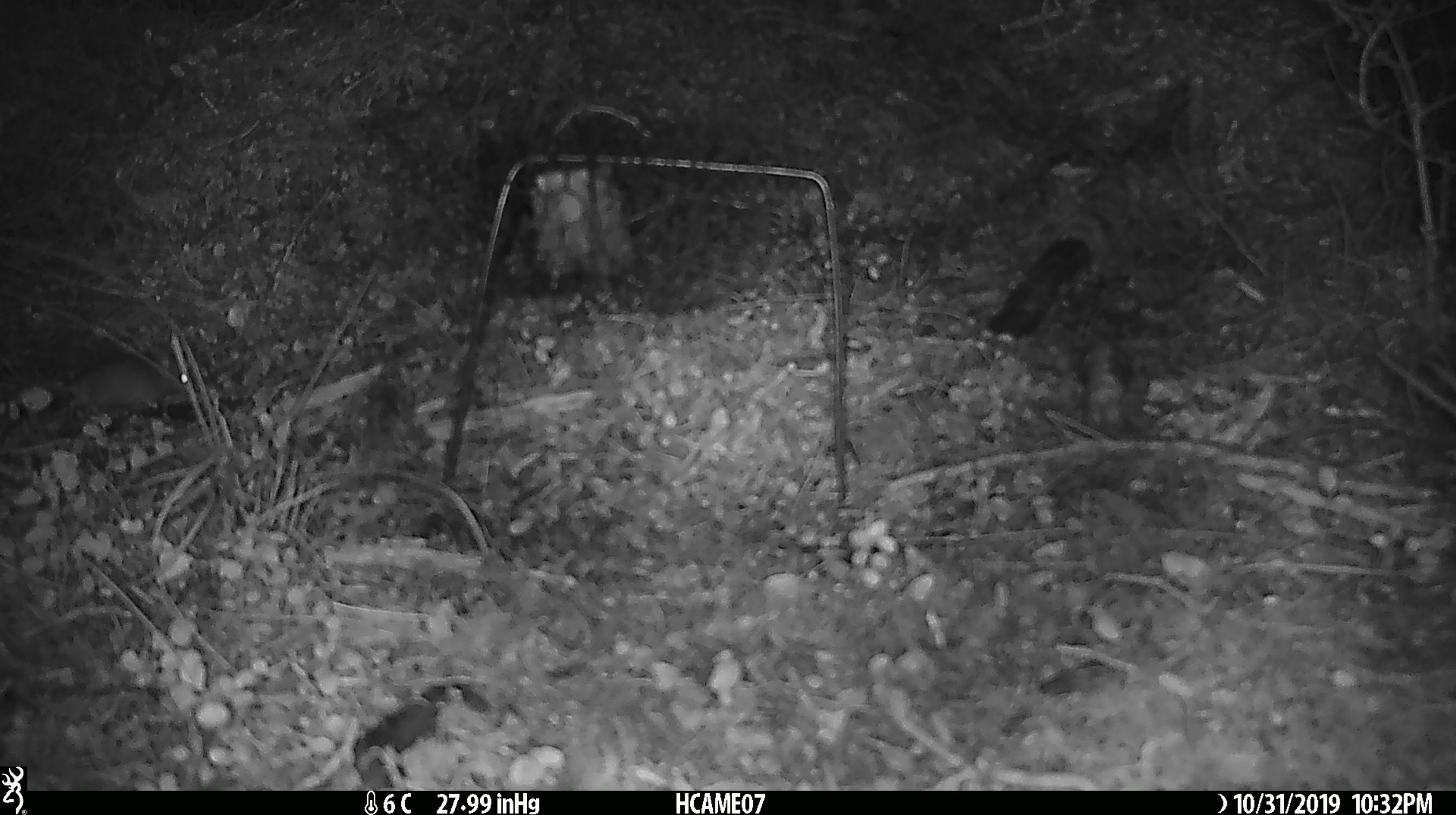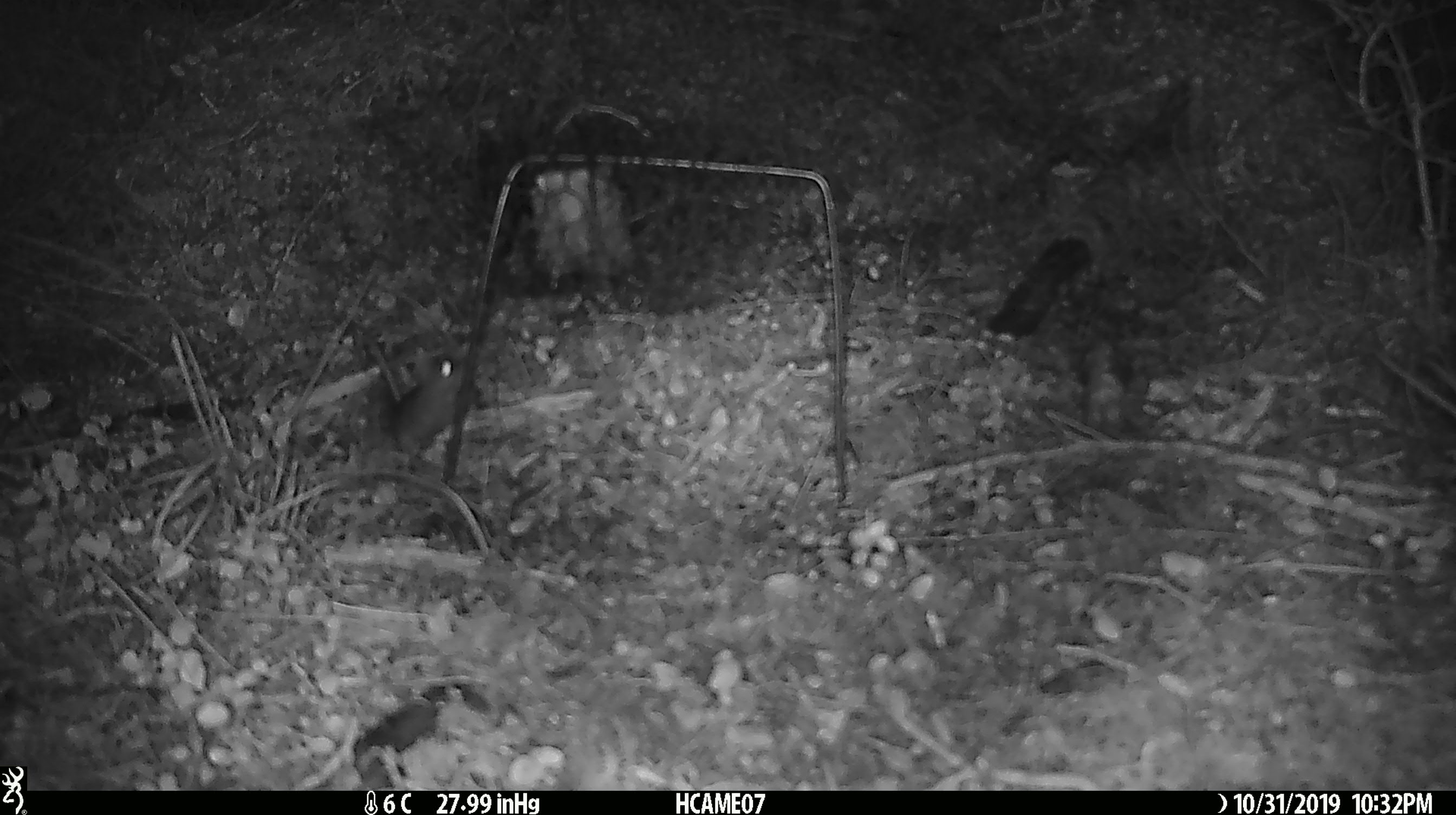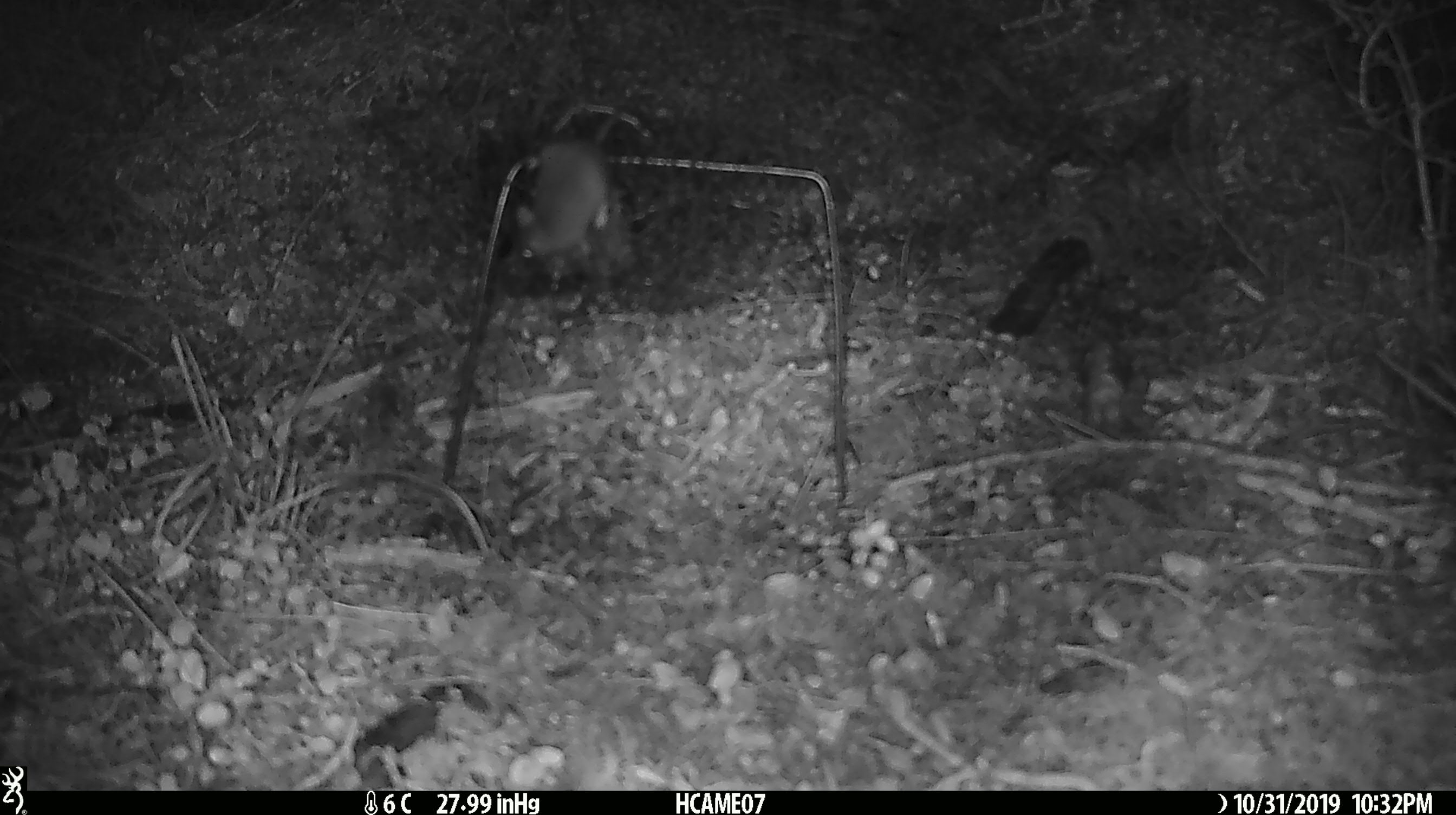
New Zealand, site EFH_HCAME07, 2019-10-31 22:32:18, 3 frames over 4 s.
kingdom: Animalia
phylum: Chordata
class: Mammalia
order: Rodentia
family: Muridae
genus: Mus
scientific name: Mus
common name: mouse